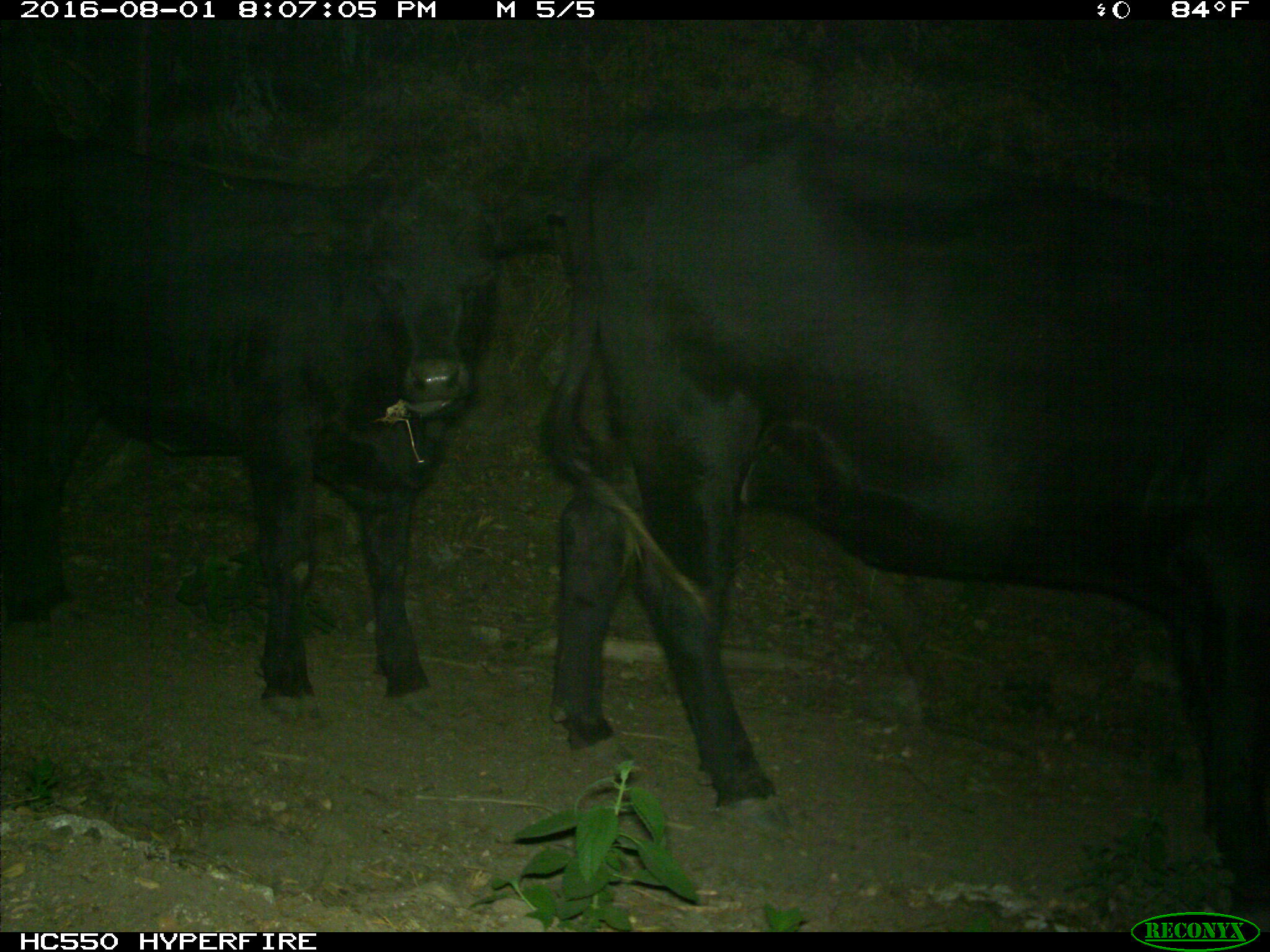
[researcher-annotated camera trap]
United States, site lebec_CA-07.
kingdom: Animalia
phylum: Chordata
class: Mammalia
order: Artiodactyla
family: Bovidae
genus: Bos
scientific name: Bos taurus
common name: domestic cow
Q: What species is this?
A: Bos taurus (domestic cow).